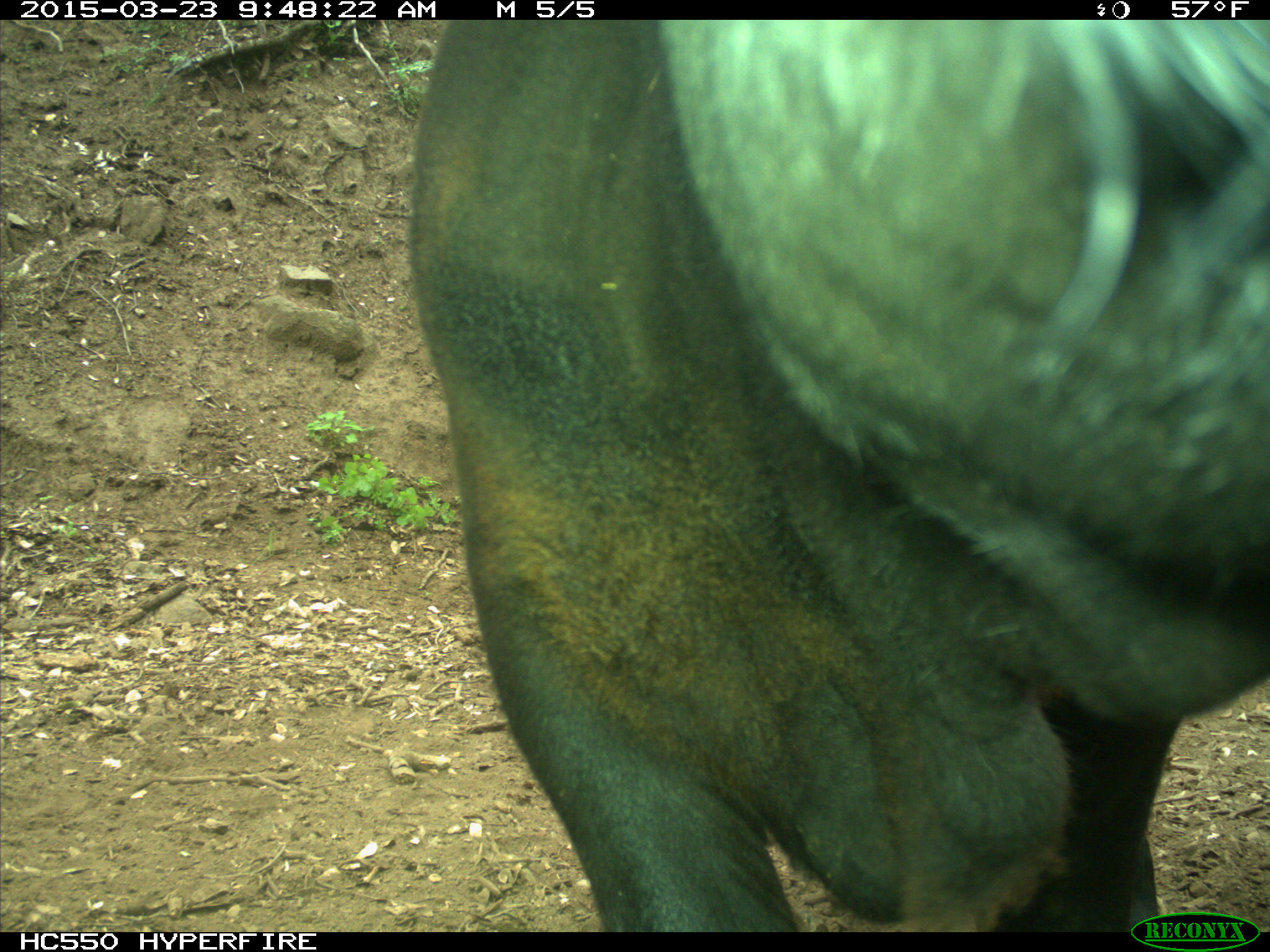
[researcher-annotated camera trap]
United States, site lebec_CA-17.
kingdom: Animalia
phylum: Chordata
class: Mammalia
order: Artiodactyla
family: Bovidae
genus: Bos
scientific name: Bos taurus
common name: domestic cow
Bos taurus (domestic cow).